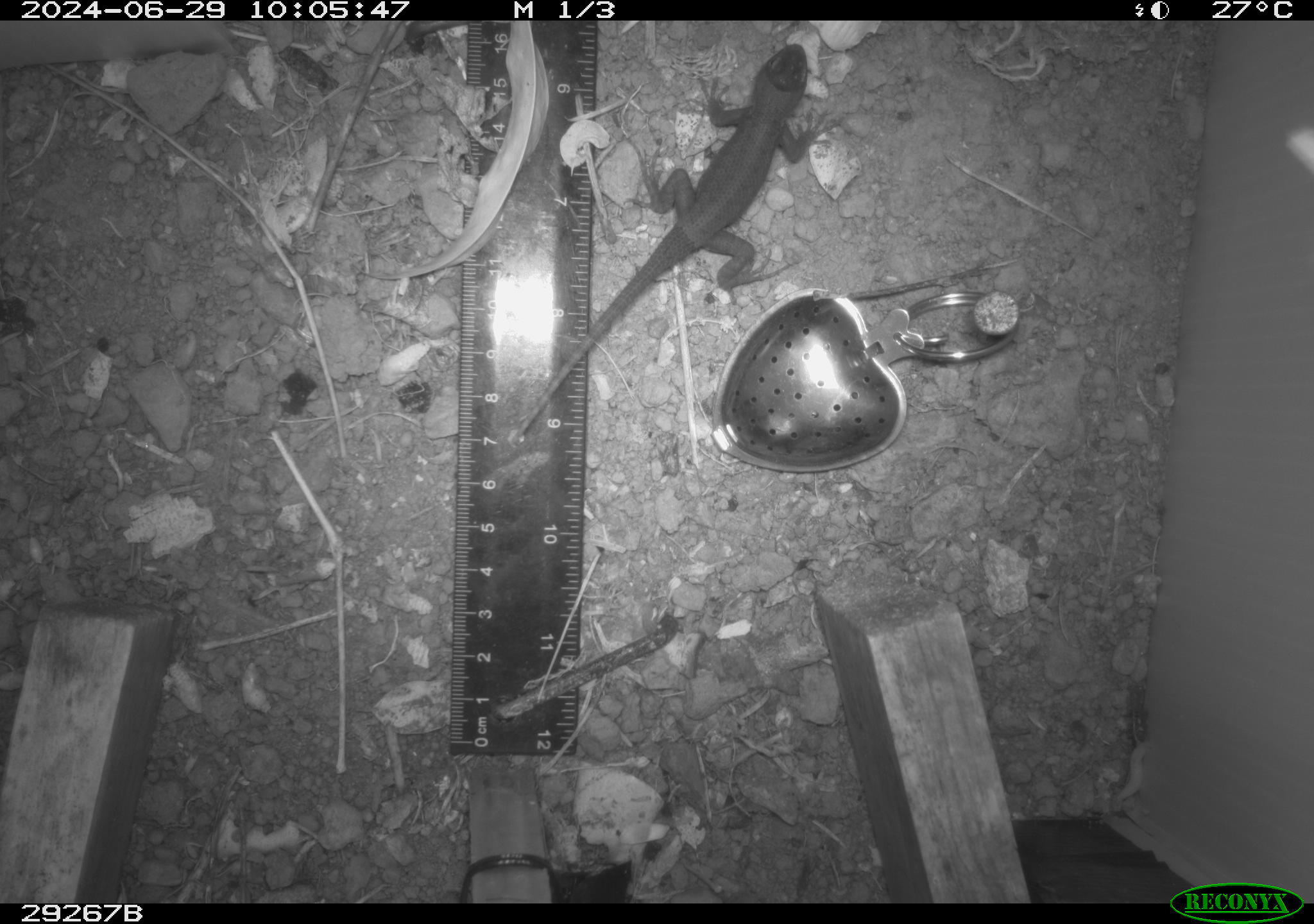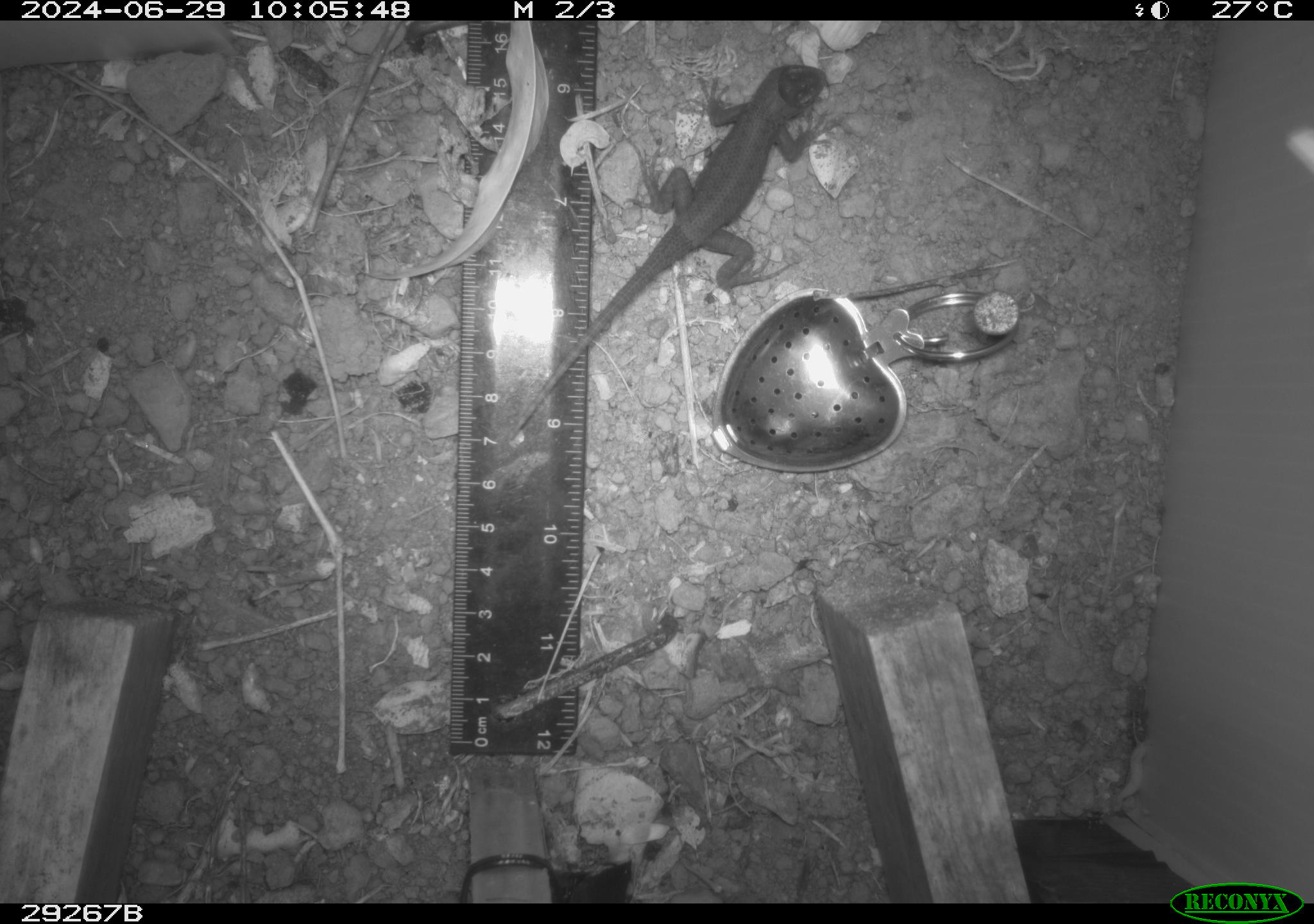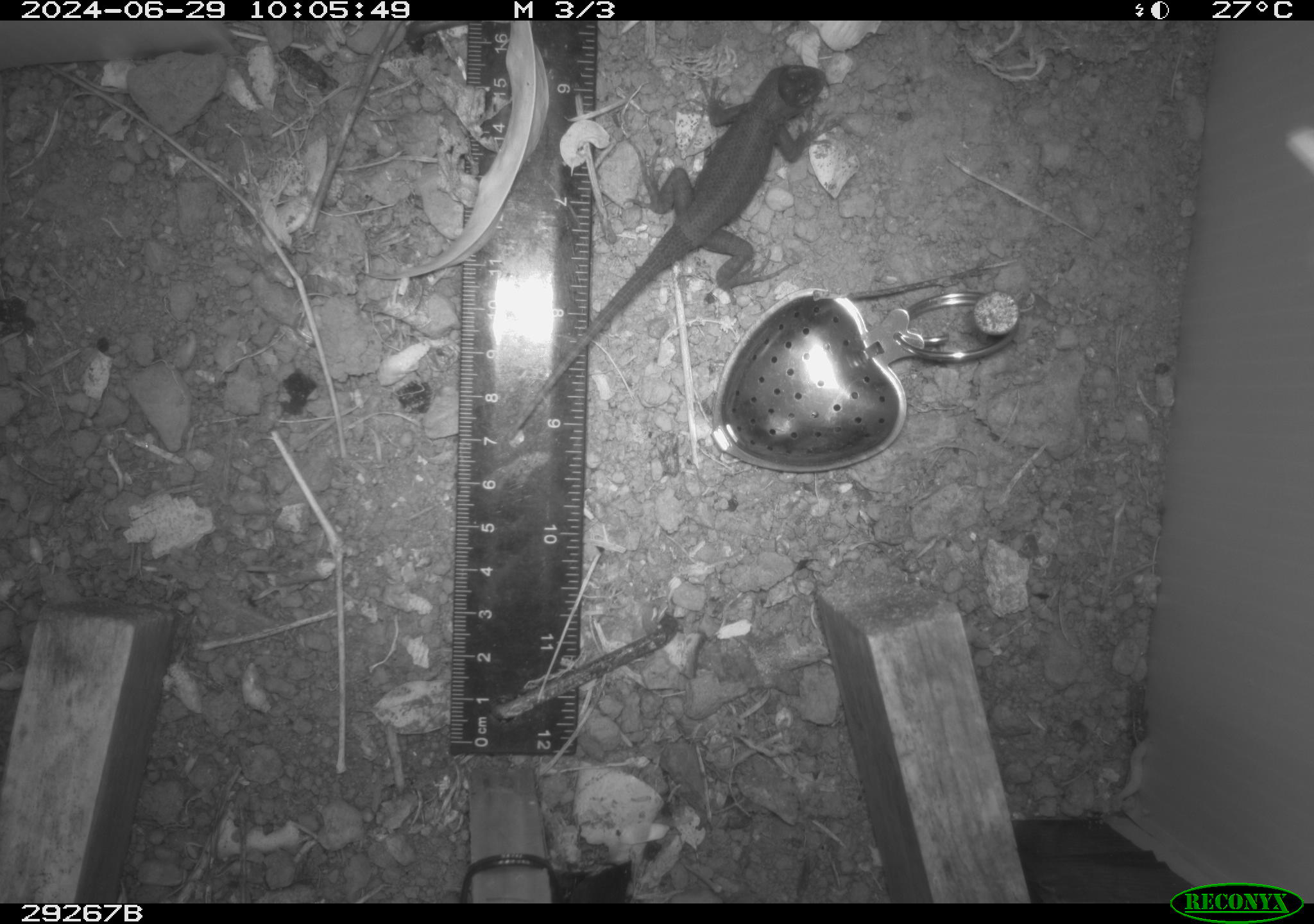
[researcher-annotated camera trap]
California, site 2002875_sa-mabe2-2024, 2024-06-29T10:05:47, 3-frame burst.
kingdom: Animalia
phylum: Chordata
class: Reptilia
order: Squamata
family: Phrynosomatidae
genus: Sceloporus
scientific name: Sceloporus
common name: spiny lizards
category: sceloporus species